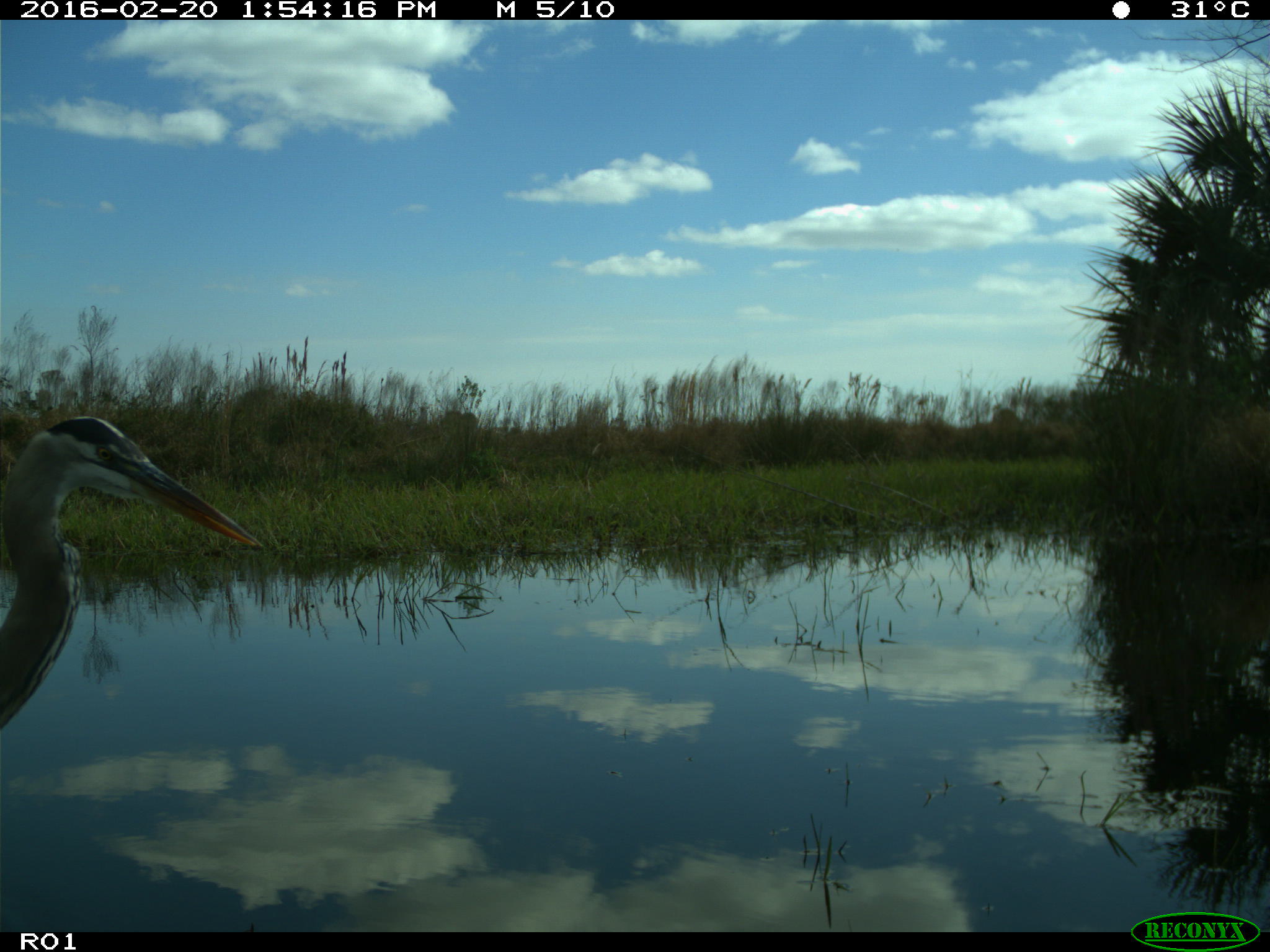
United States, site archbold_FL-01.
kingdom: Animalia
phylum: Chordata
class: Aves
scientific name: Aves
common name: birds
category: unidentified bird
Unidentified bird (birds) (Aves).